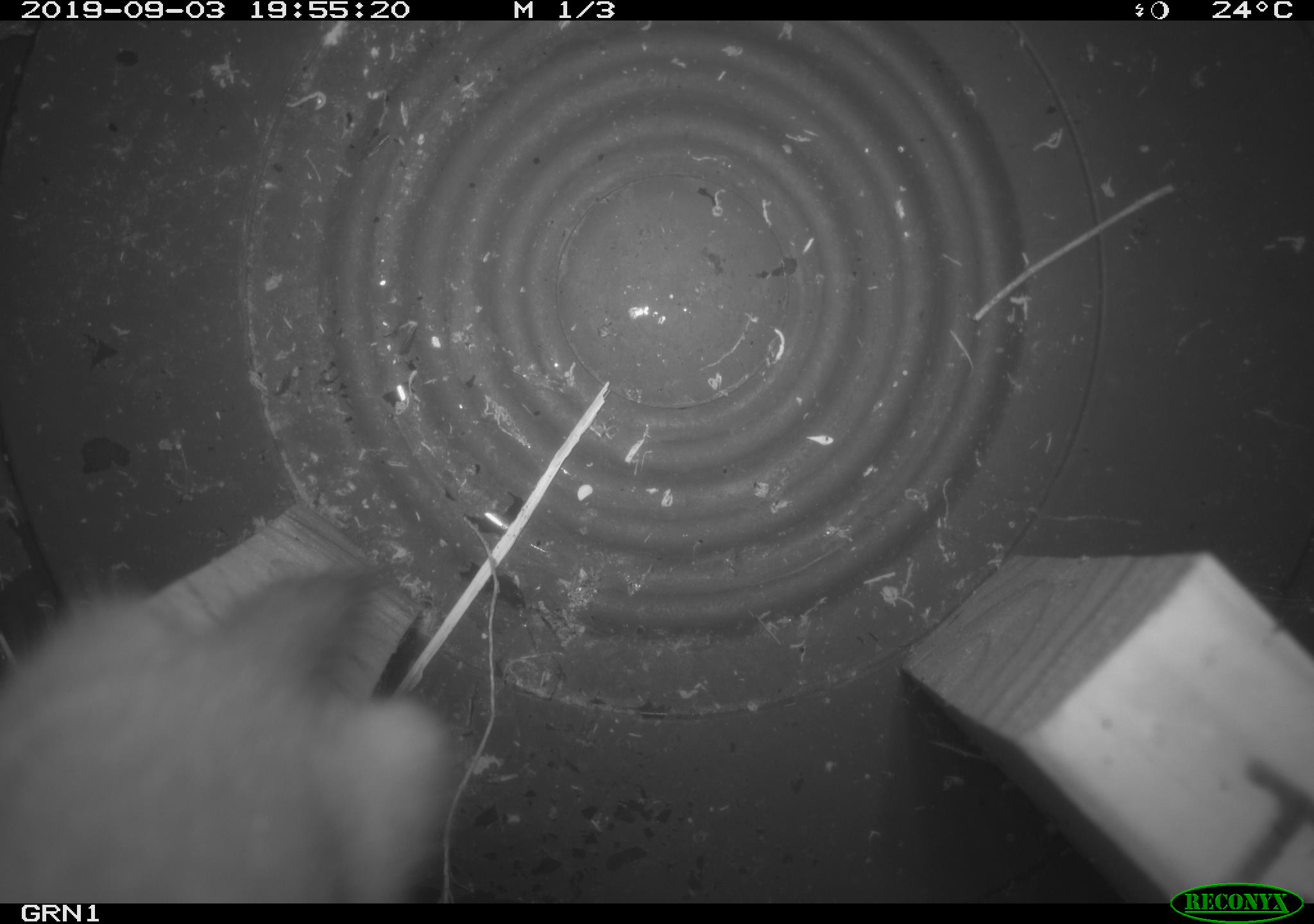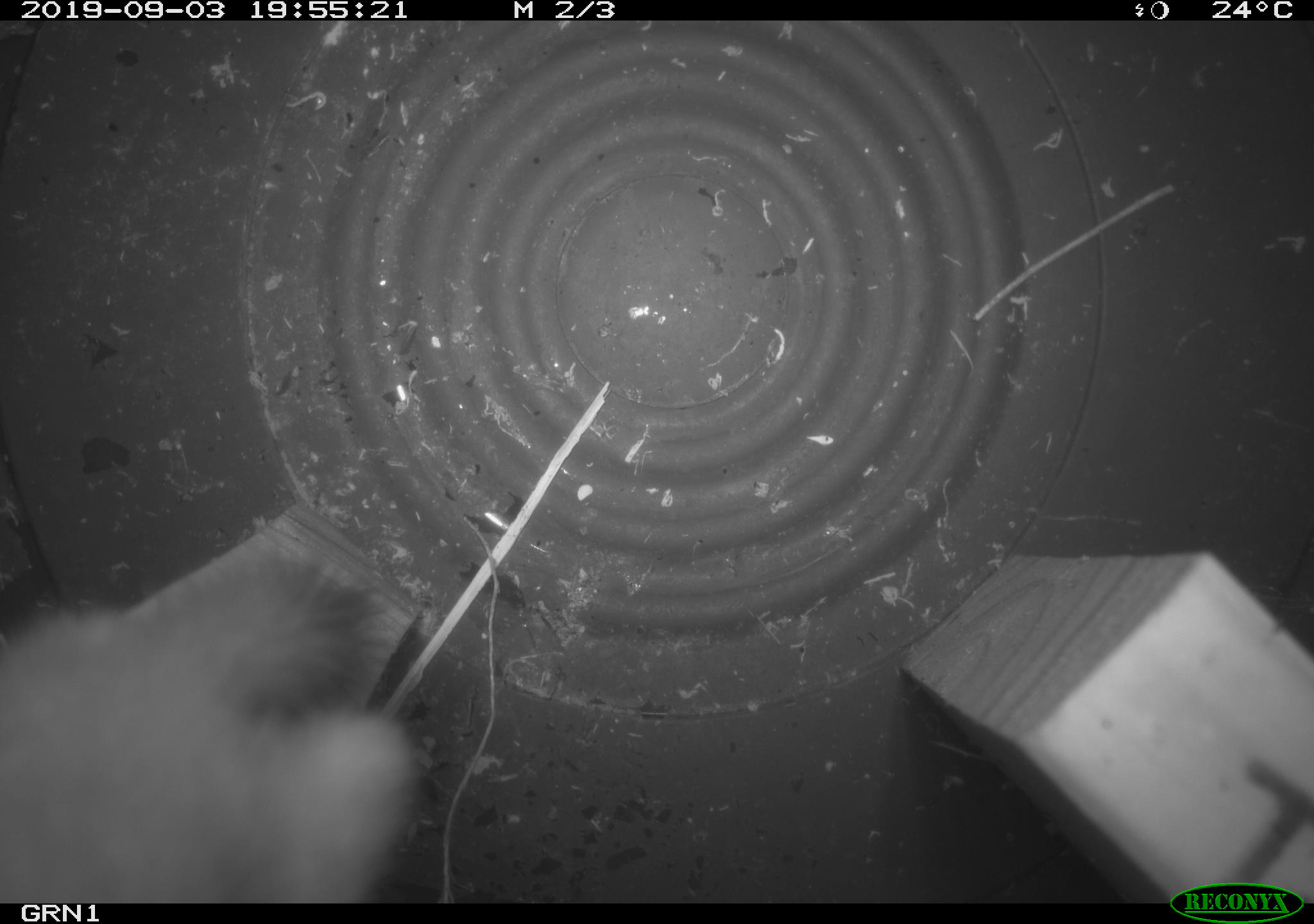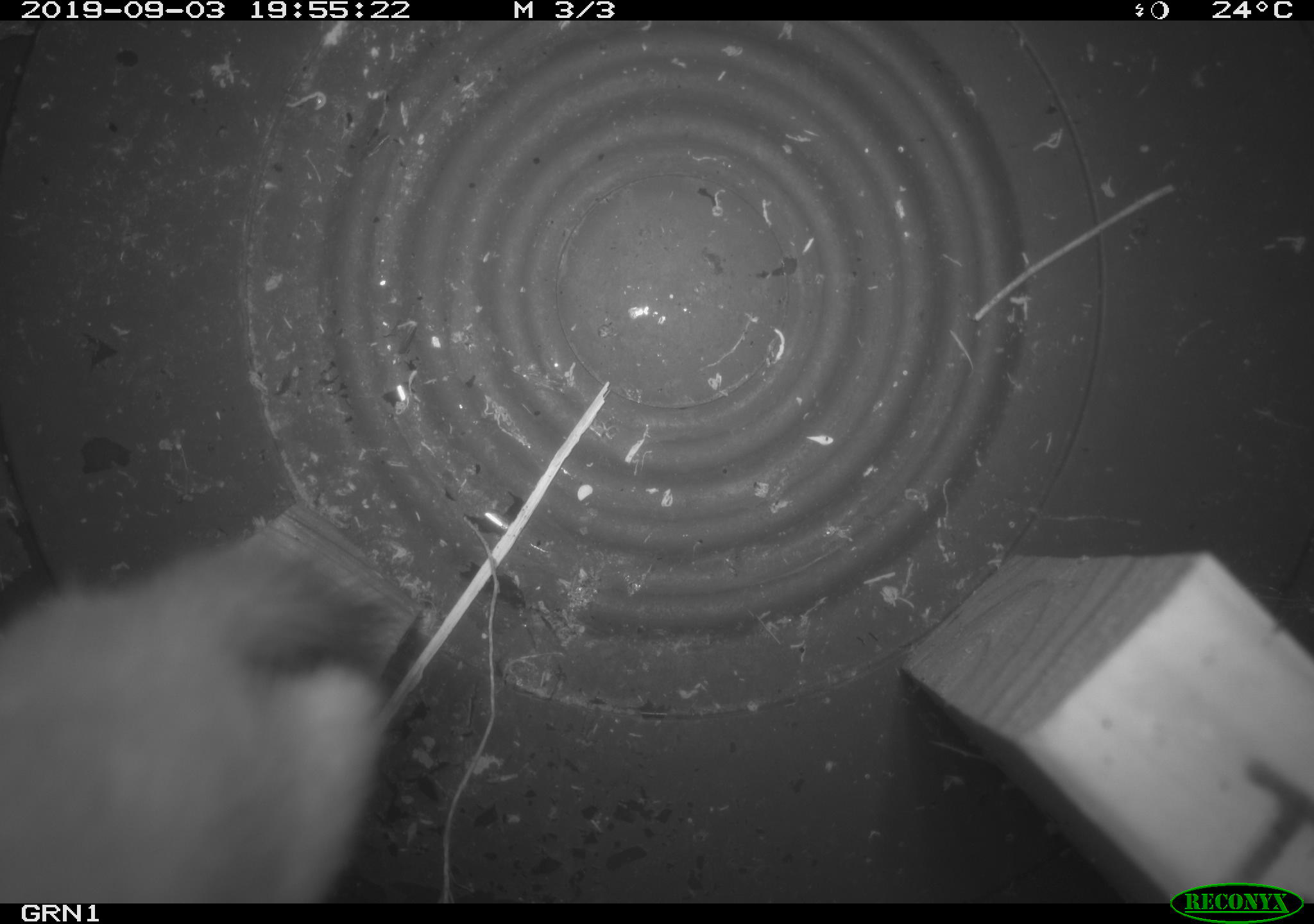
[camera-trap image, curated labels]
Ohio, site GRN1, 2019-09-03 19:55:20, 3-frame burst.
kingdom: Animalia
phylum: Chordata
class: Mammalia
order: Carnivora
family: Mustelidae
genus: Neogale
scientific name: Neogale frenata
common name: long-tailed weasel